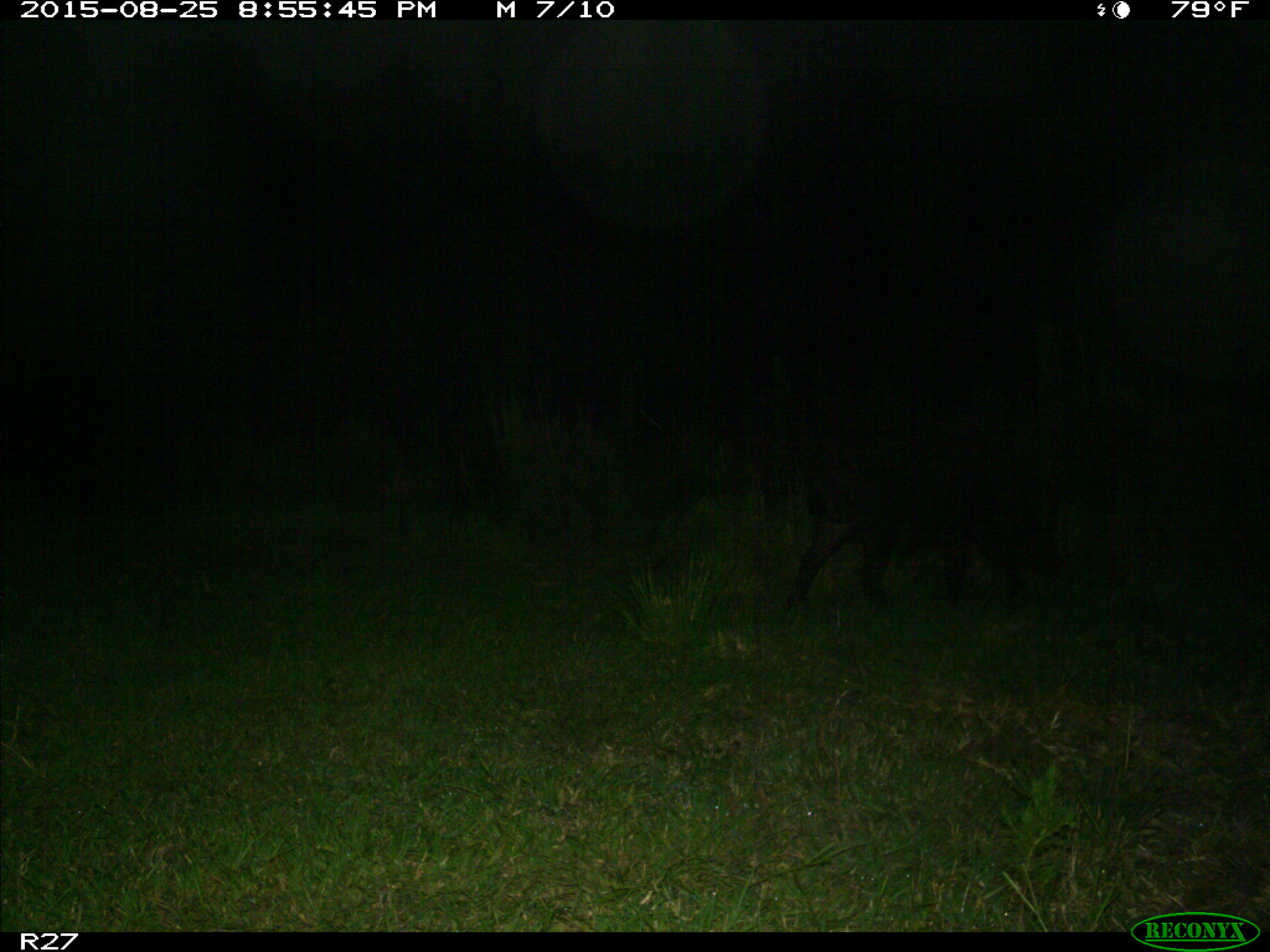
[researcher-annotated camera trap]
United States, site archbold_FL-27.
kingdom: Animalia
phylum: Chordata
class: Mammalia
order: Artiodactyla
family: Suidae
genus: Sus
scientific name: Sus scrofa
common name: wild boar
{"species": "Sus scrofa (wild boar)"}